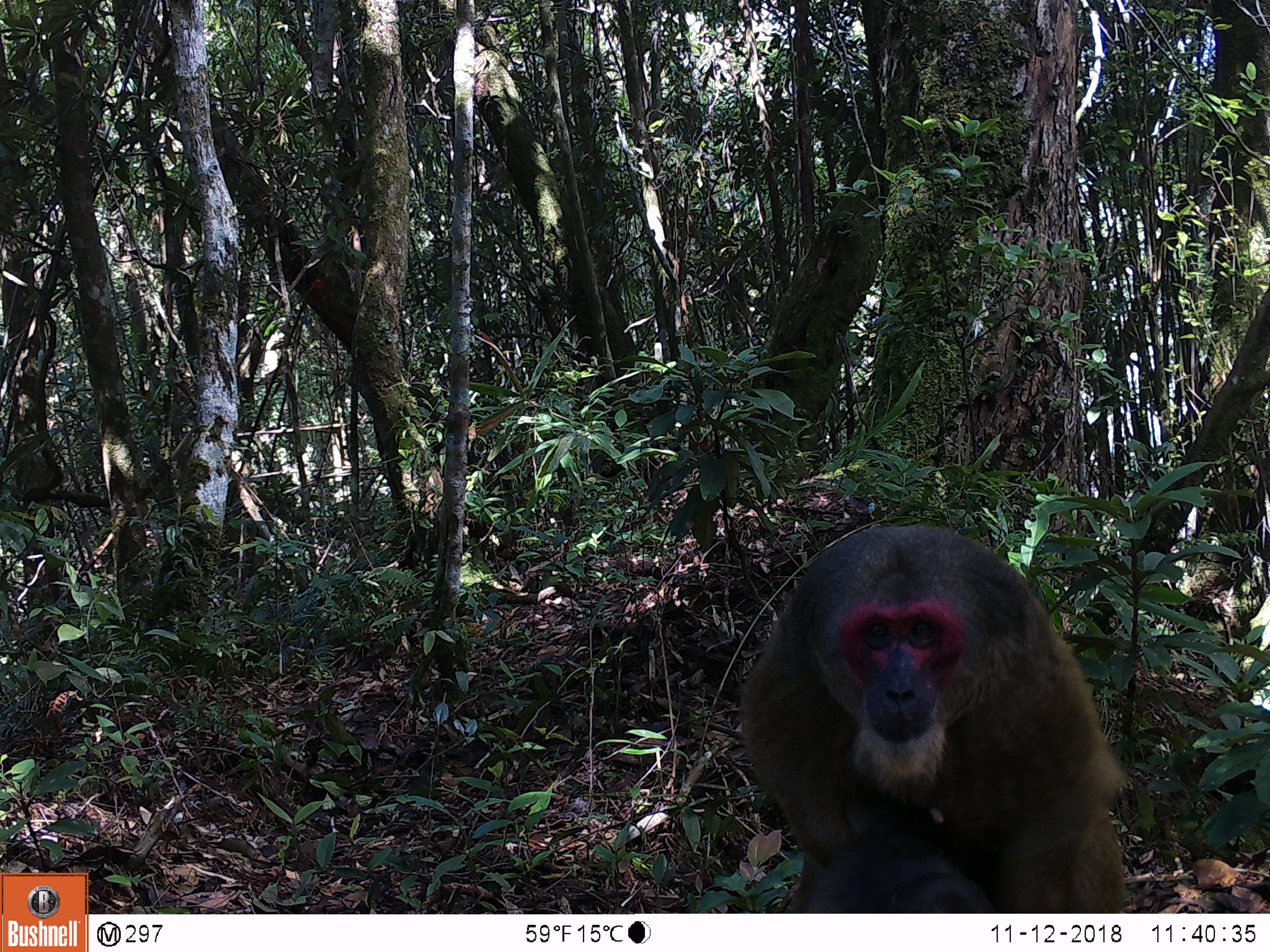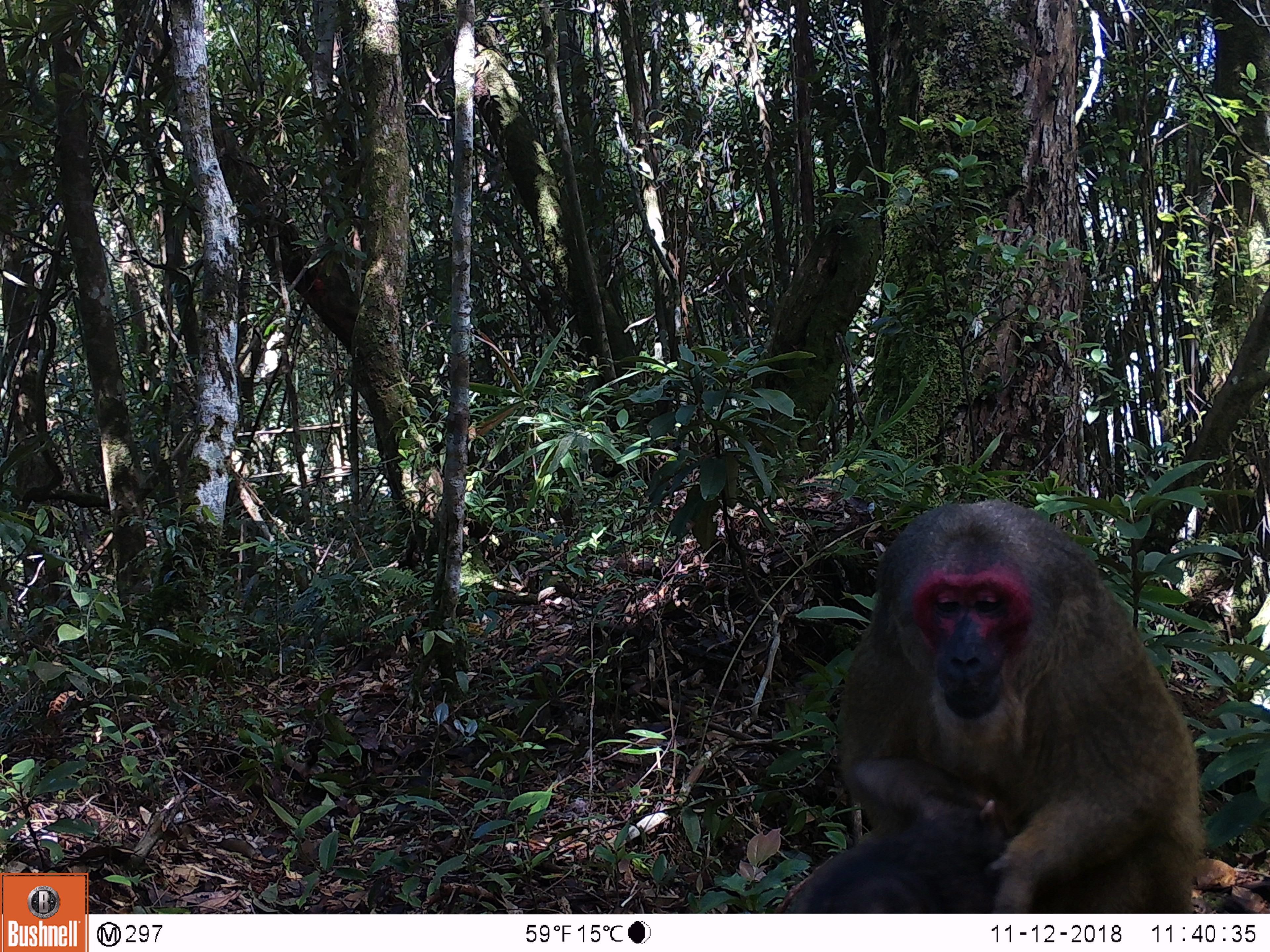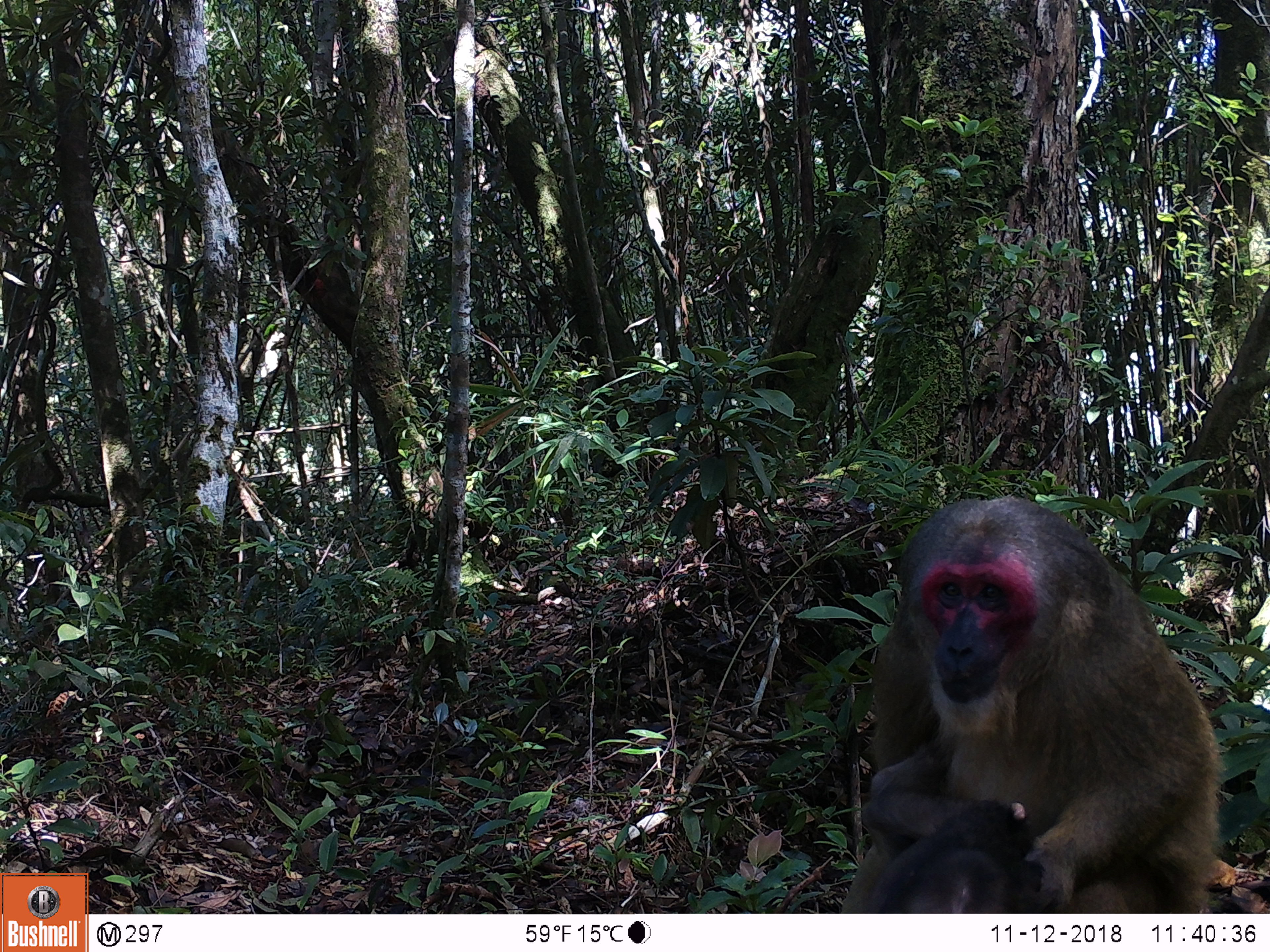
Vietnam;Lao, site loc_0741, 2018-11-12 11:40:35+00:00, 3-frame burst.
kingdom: Animalia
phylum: Chordata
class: Mammalia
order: Primates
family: Cercopithecidae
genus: Macaca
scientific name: Macaca arctoides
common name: stump-tailed macaque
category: stump tailed macaque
Stump tailed macaque (stump-tailed macaque) (Macaca arctoides). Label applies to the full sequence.